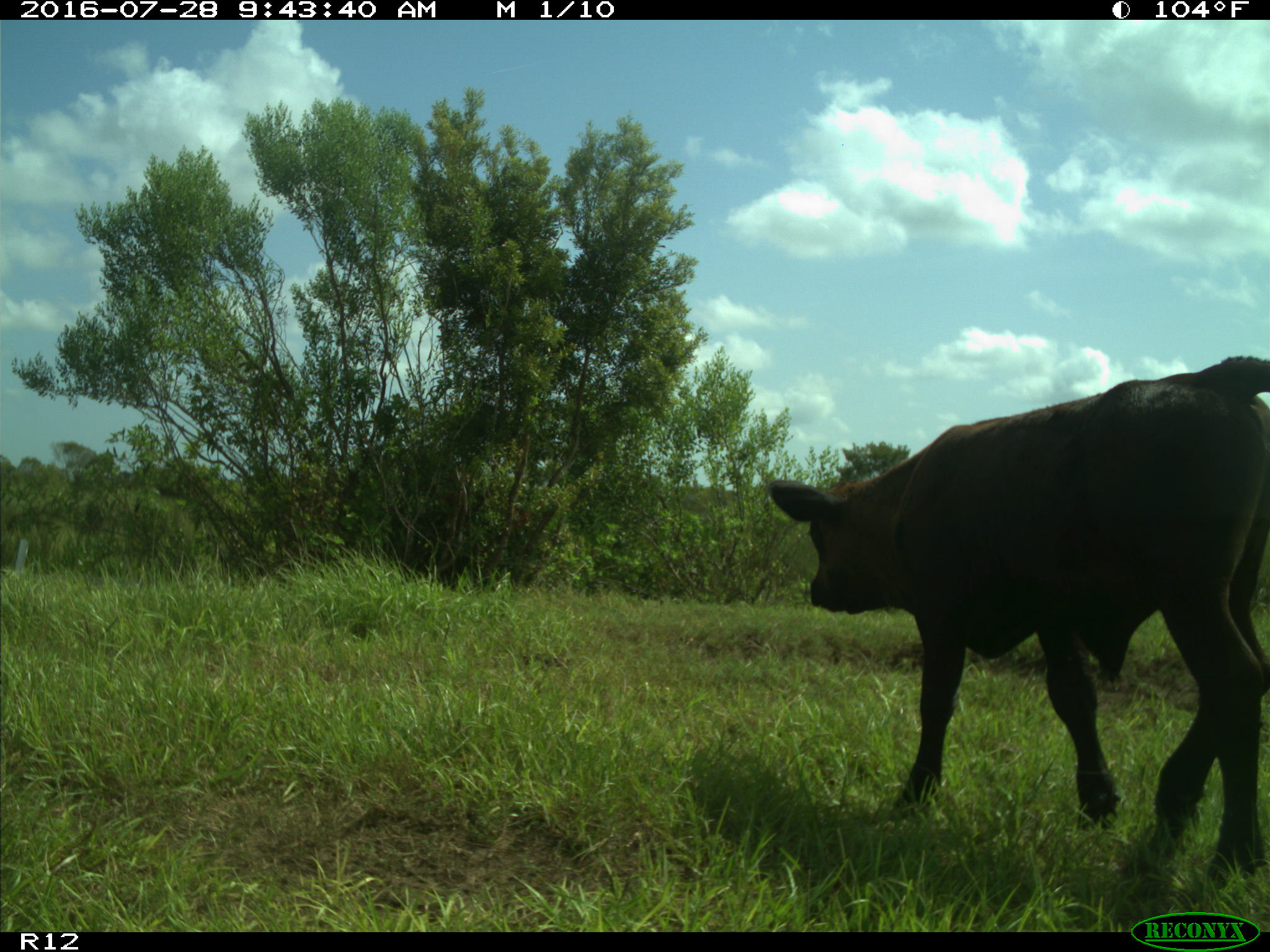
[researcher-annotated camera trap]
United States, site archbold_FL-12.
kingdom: Animalia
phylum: Chordata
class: Mammalia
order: Artiodactyla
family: Bovidae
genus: Bos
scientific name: Bos taurus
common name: domestic cow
Bos taurus (domestic cow).